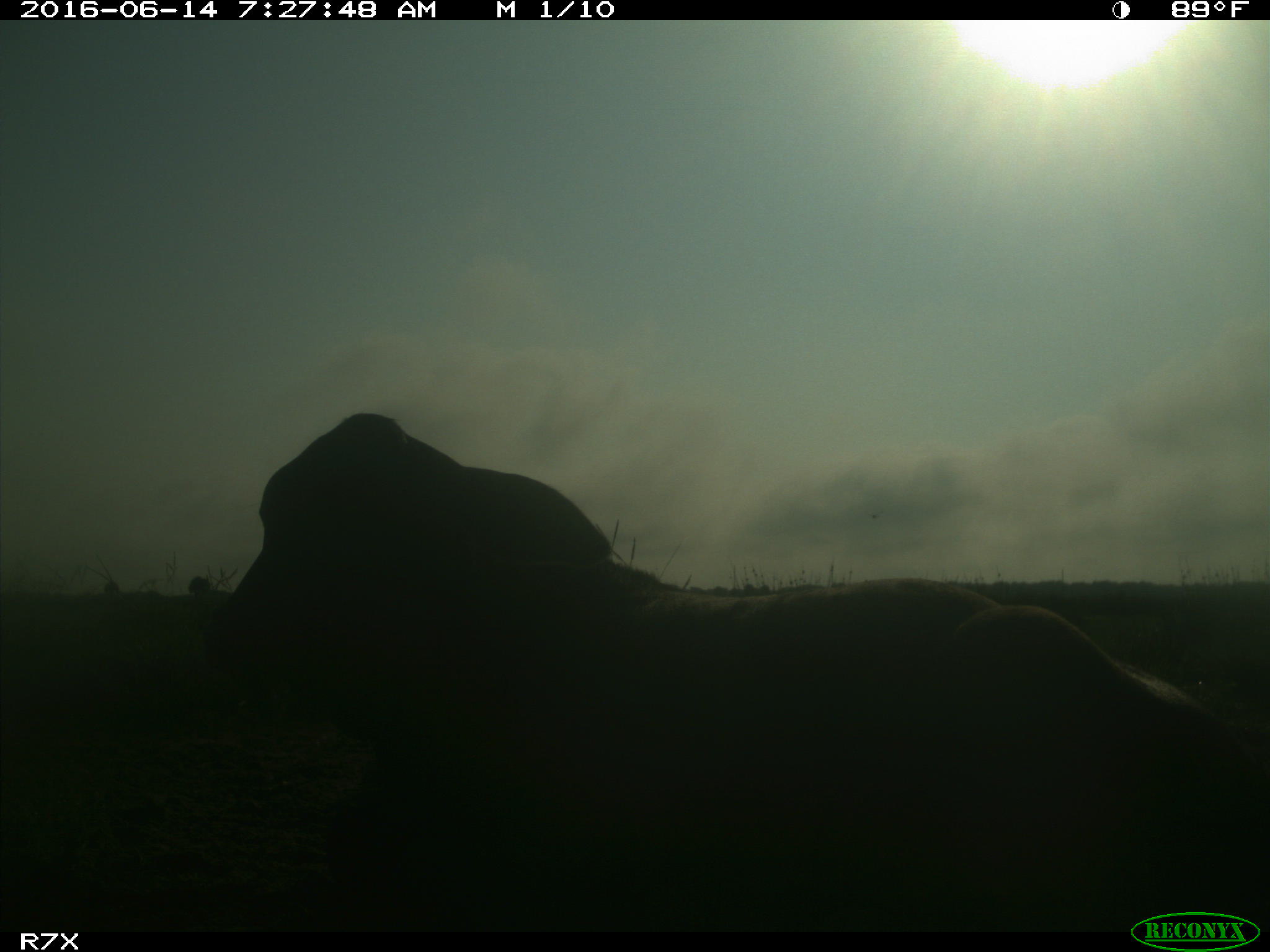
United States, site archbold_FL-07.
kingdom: Animalia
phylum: Chordata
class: Mammalia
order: Artiodactyla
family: Bovidae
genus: Bos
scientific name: Bos taurus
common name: domestic cow